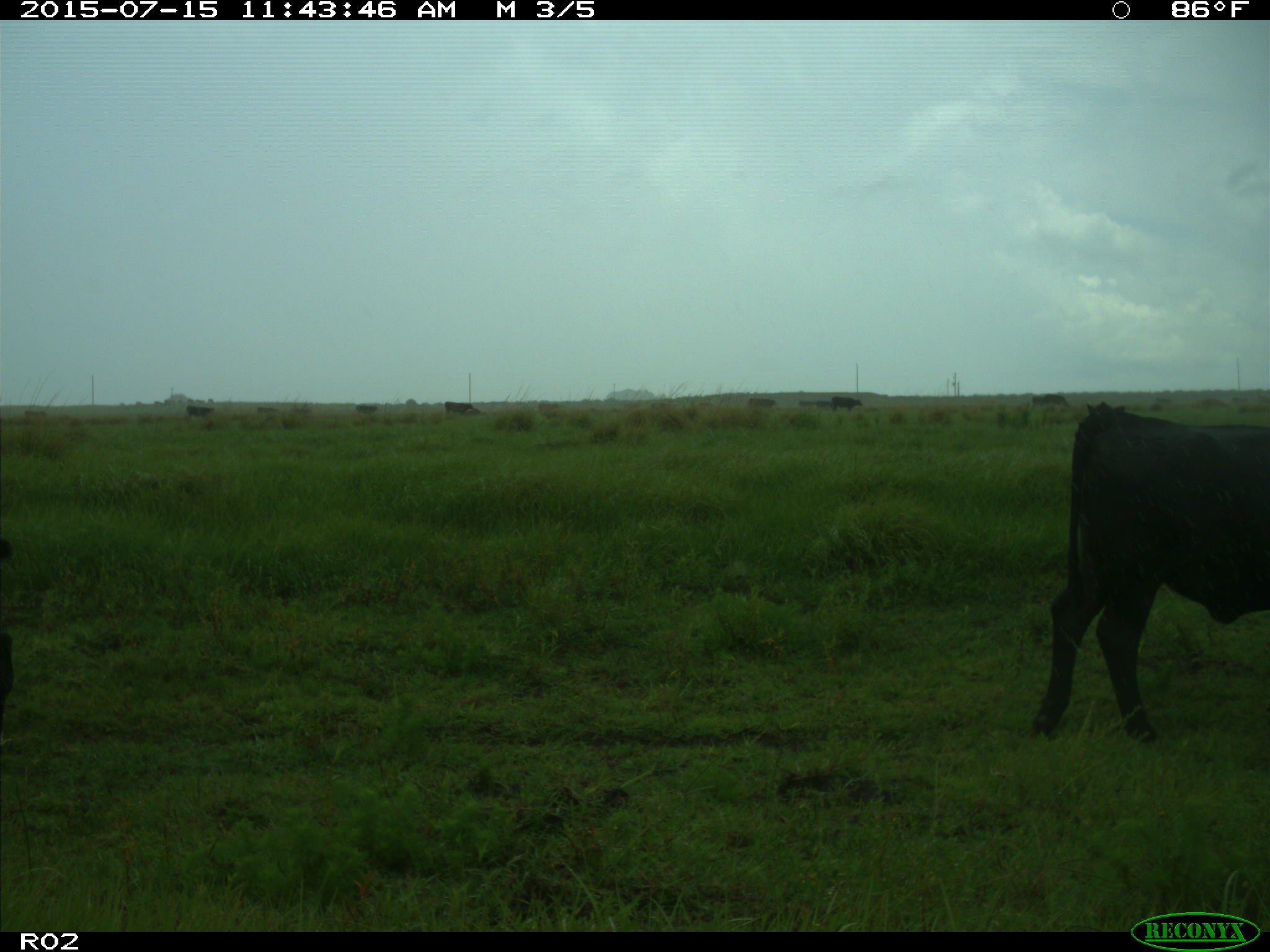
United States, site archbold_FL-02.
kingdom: Animalia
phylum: Chordata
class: Mammalia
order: Artiodactyla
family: Bovidae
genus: Bos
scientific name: Bos taurus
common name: domestic cow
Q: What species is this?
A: Bos taurus (domestic cow).